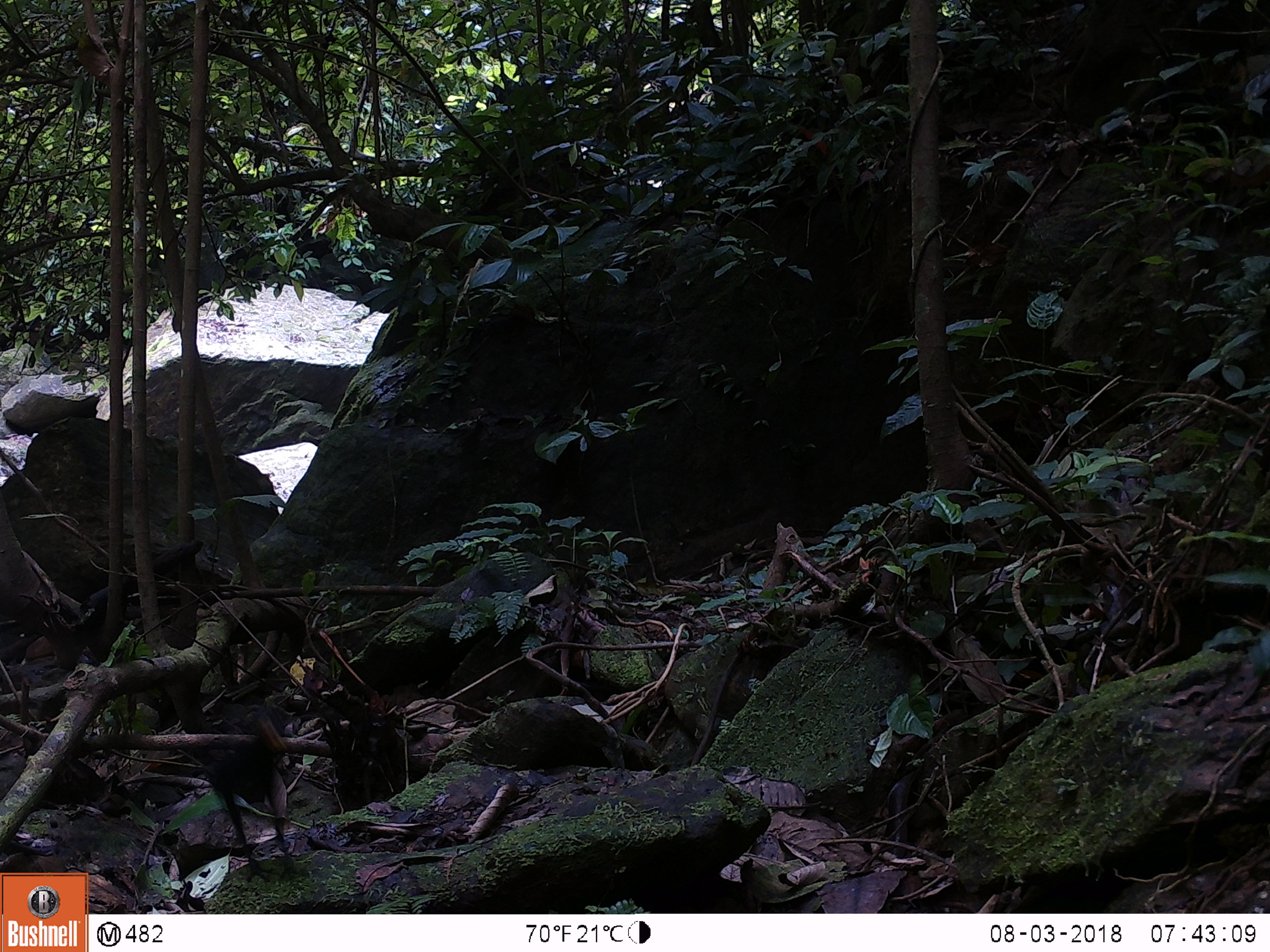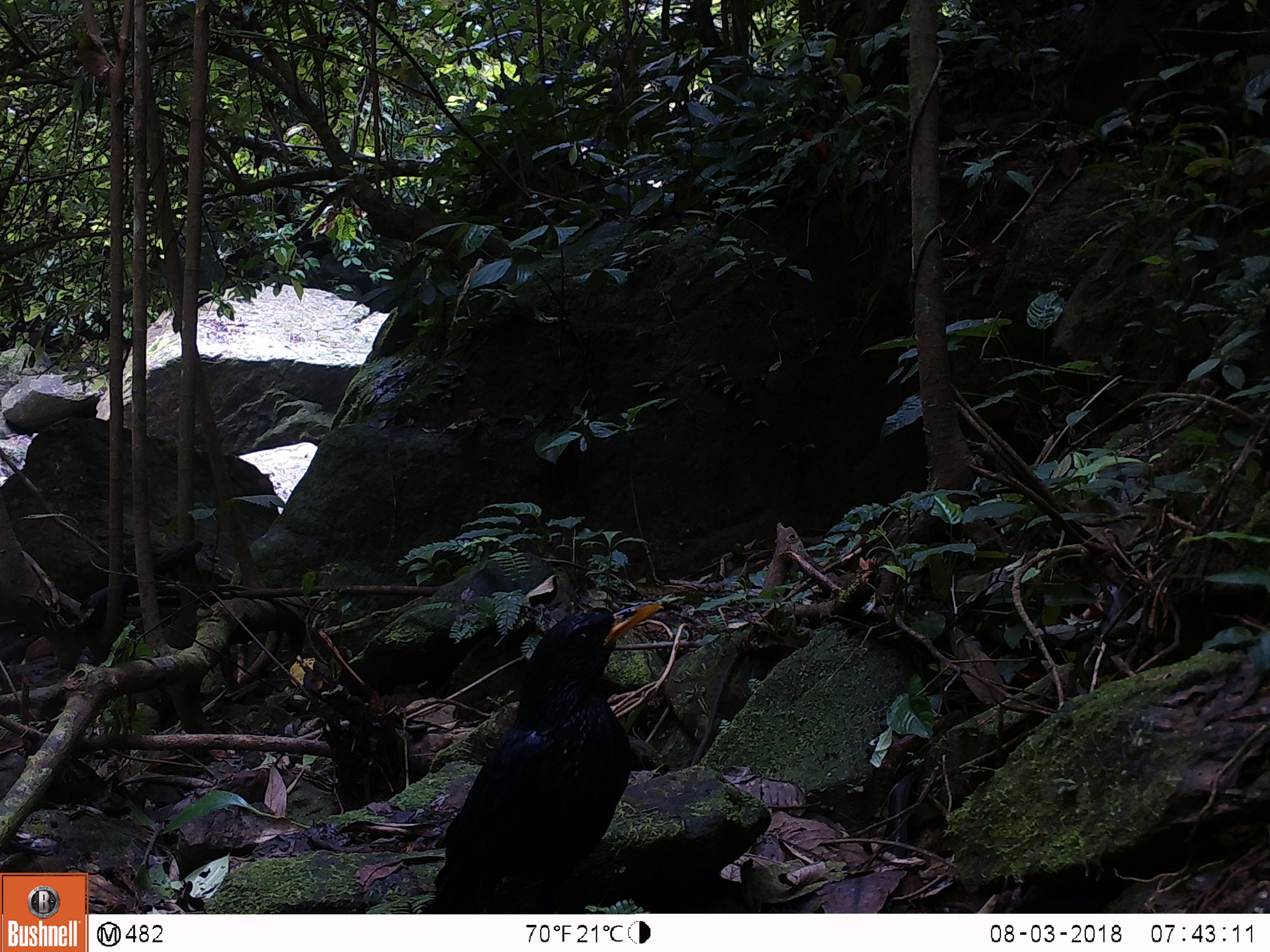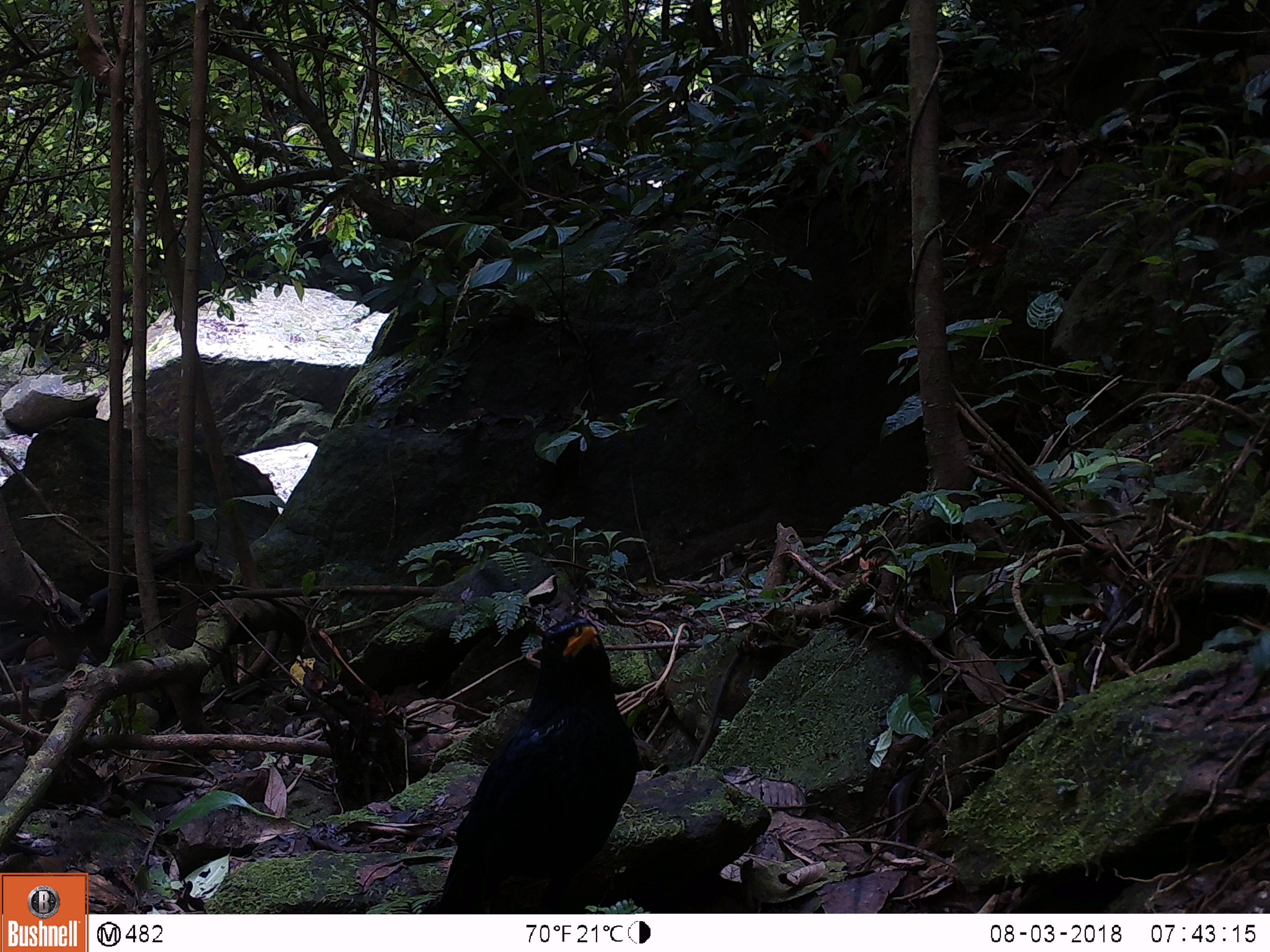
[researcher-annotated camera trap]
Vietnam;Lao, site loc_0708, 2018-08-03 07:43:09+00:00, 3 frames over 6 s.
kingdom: Animalia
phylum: Chordata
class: Aves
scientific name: Aves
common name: bird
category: unidentified bird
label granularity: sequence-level